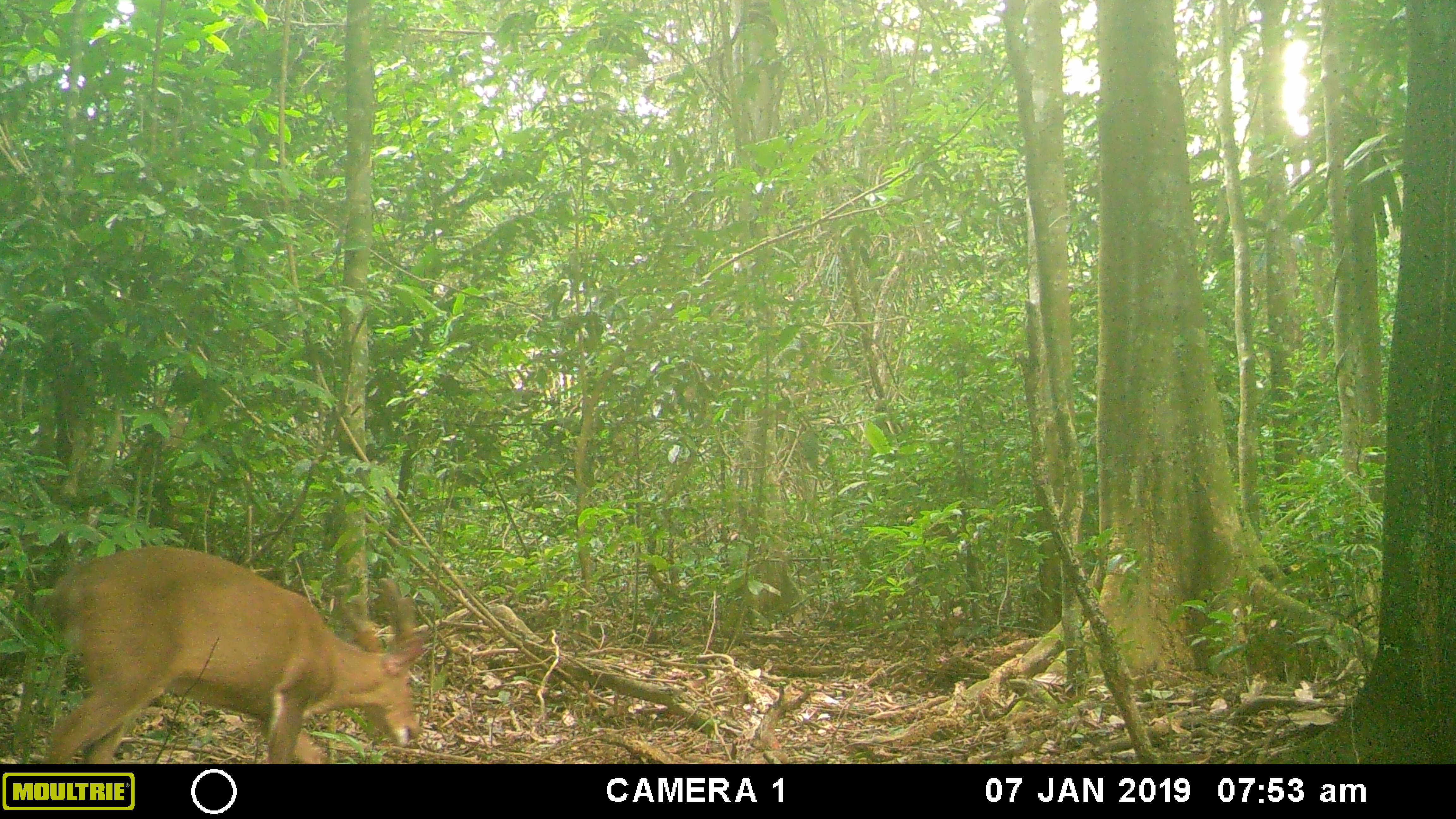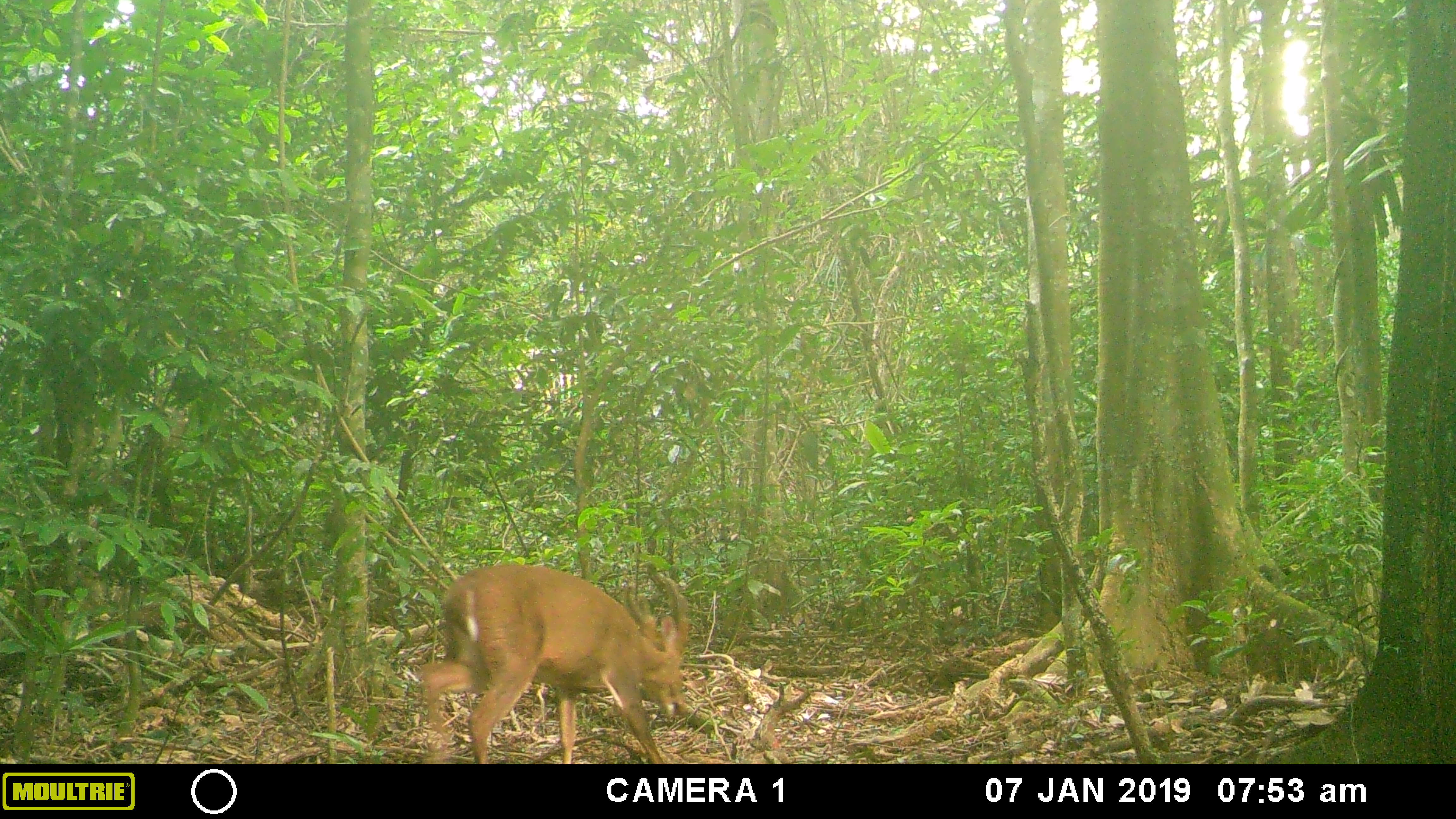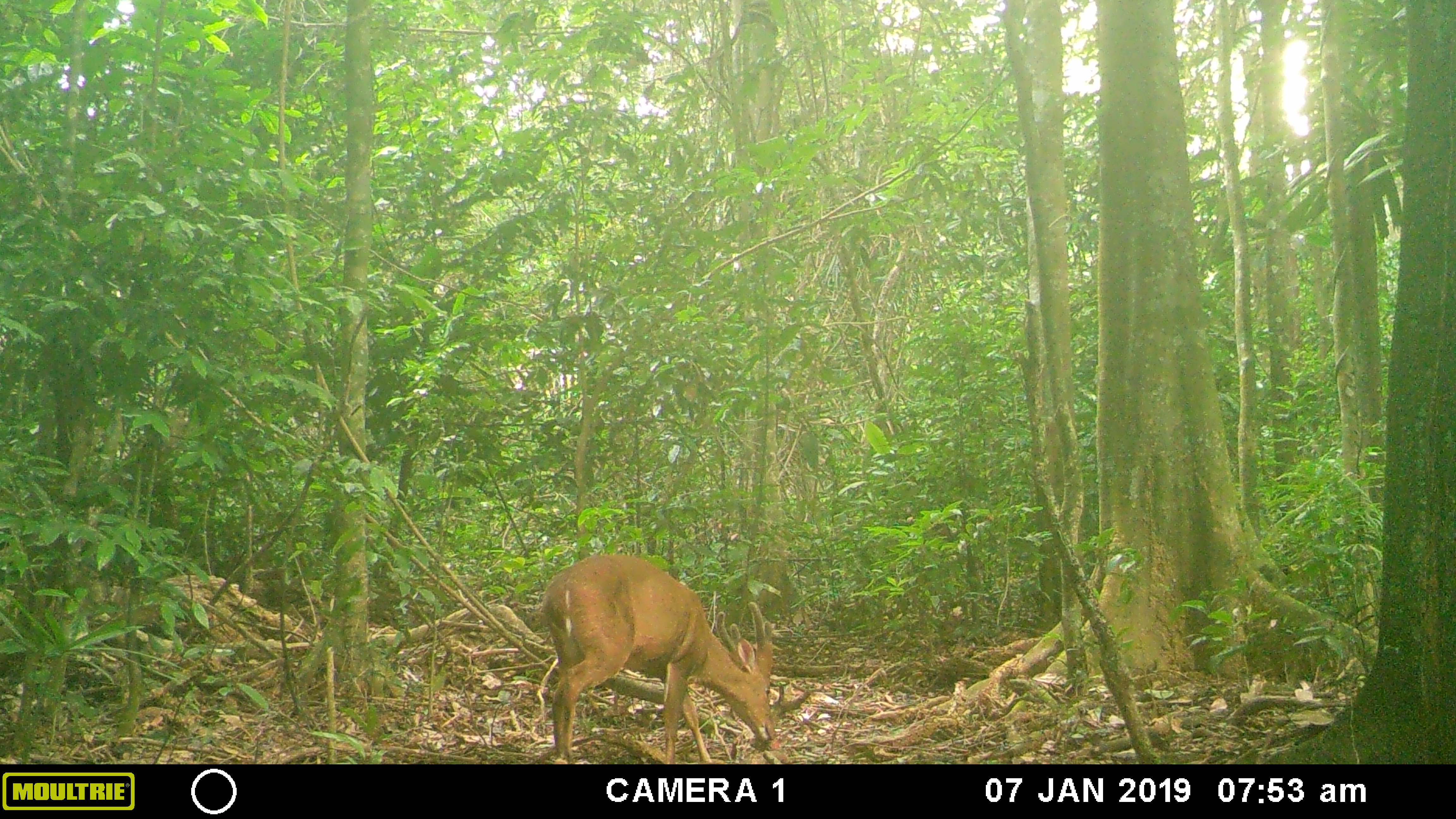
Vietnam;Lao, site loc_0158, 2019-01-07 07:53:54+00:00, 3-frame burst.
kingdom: Animalia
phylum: Chordata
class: Mammalia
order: Artiodactyla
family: Cervidae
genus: Muntiacus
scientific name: Muntiacus vuquangensis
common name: large-antlered muntjac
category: large antlered muntjac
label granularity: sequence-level